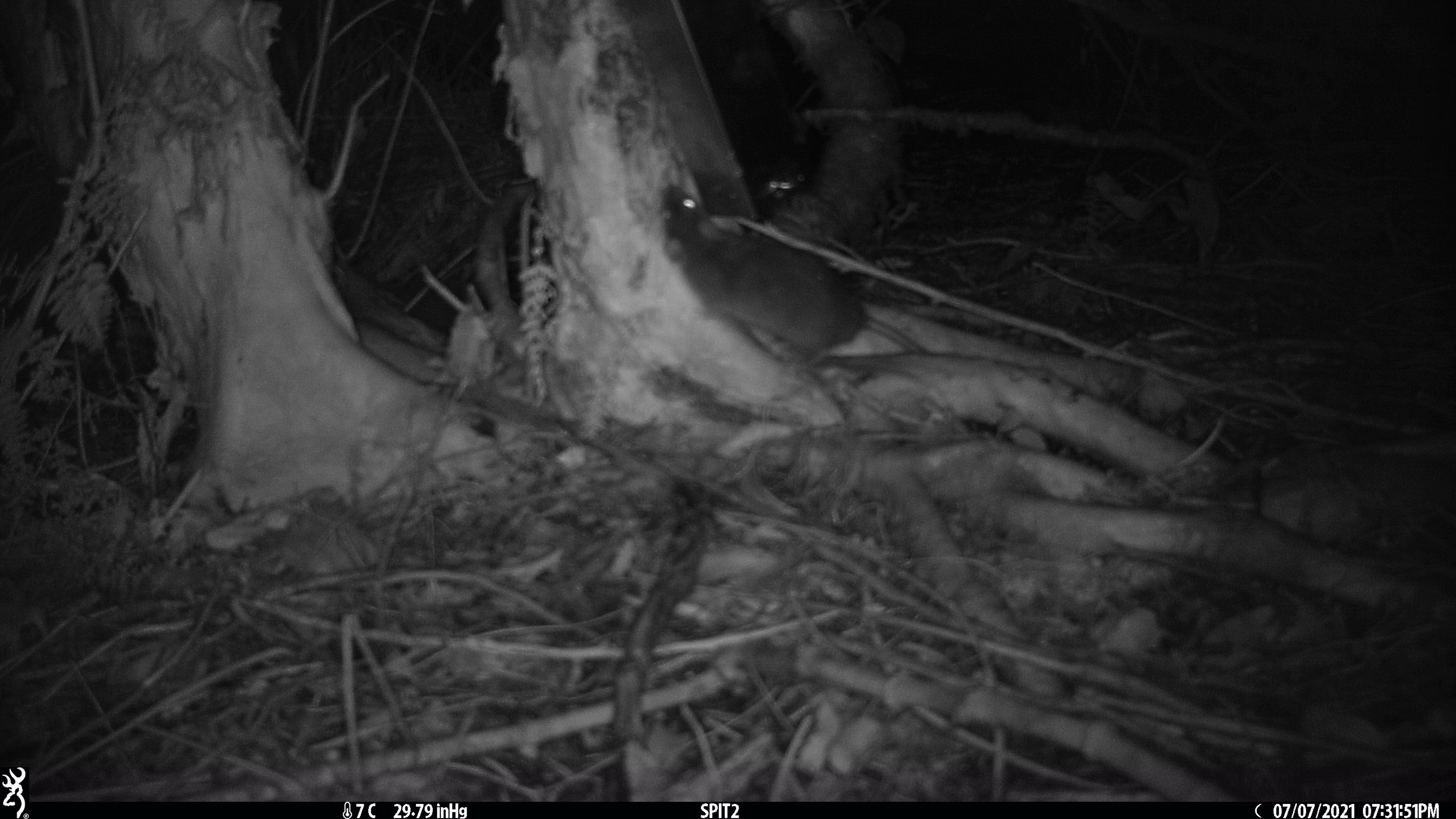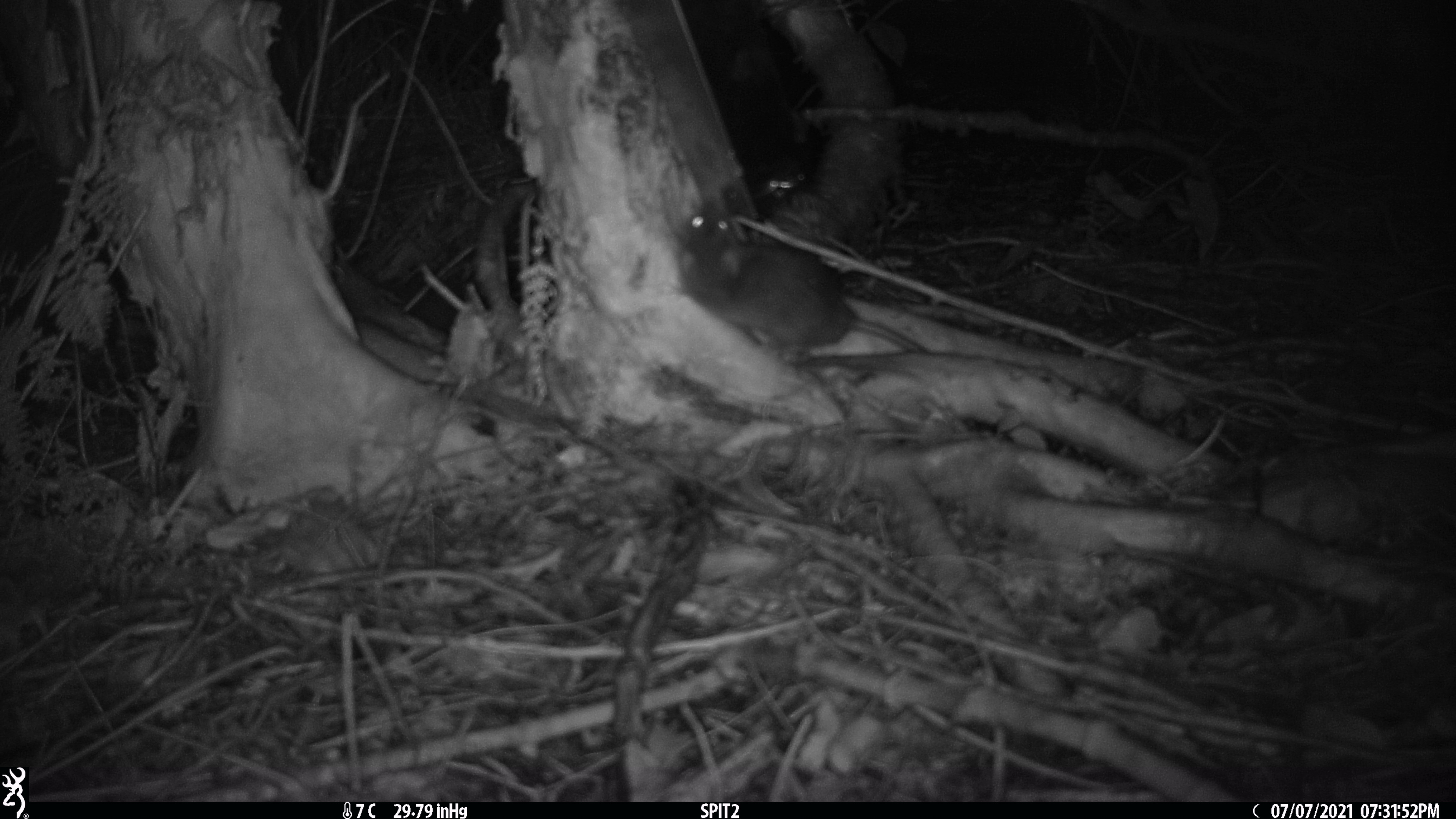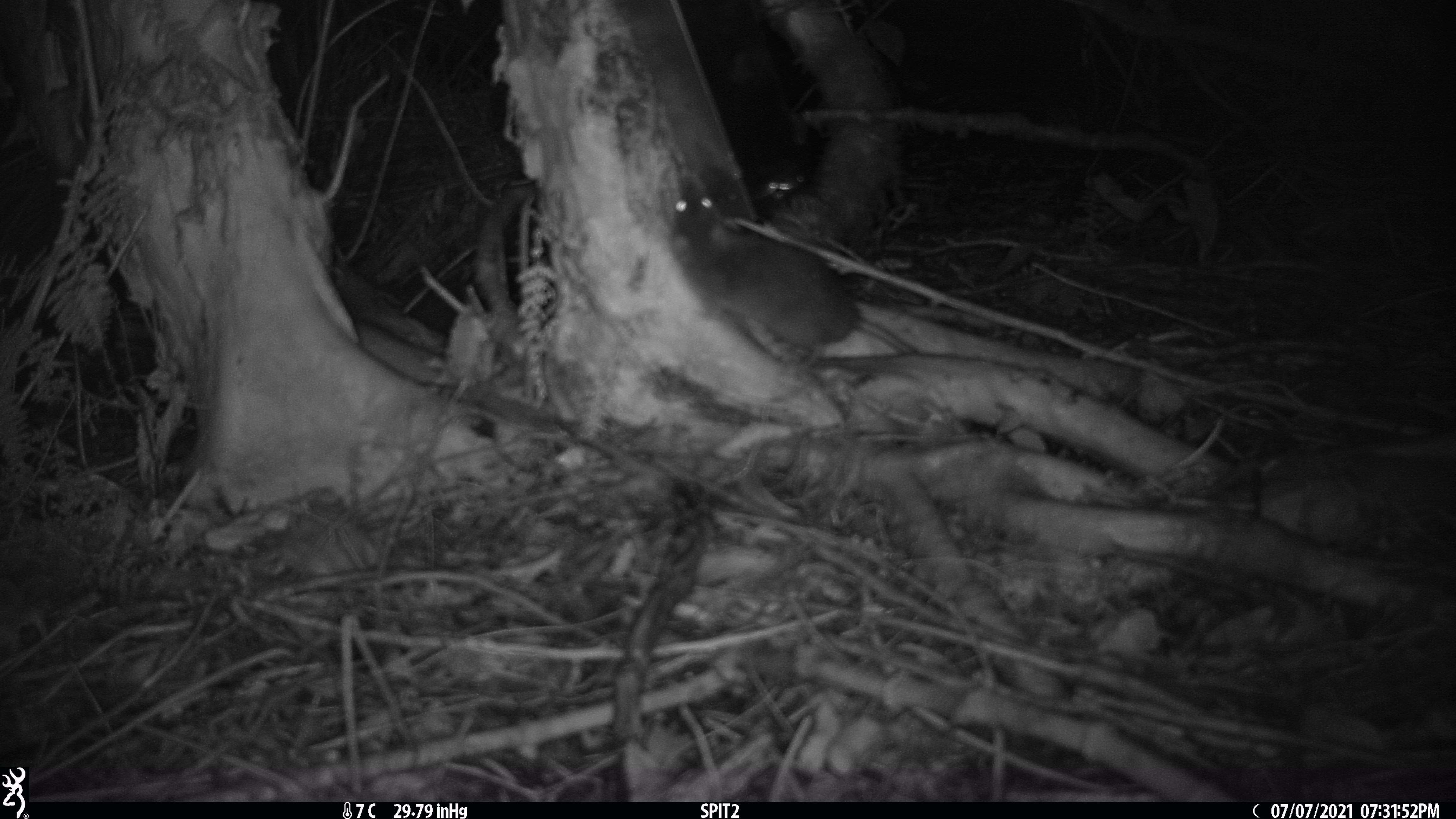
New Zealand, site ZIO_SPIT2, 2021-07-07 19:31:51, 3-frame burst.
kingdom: Animalia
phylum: Chordata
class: Mammalia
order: Rodentia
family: Muridae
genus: Rattus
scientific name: Rattus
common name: rat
Rat (Rattus).